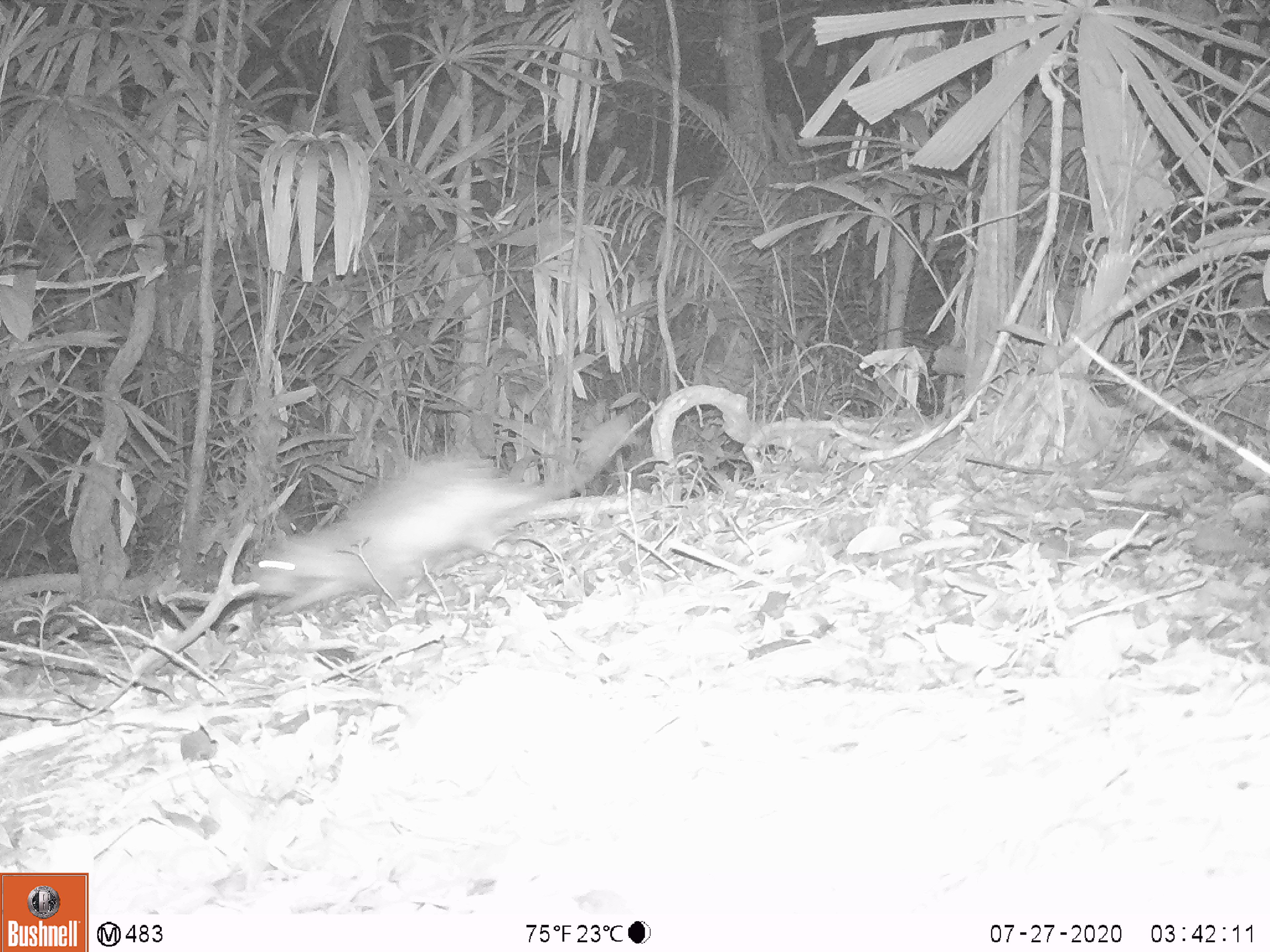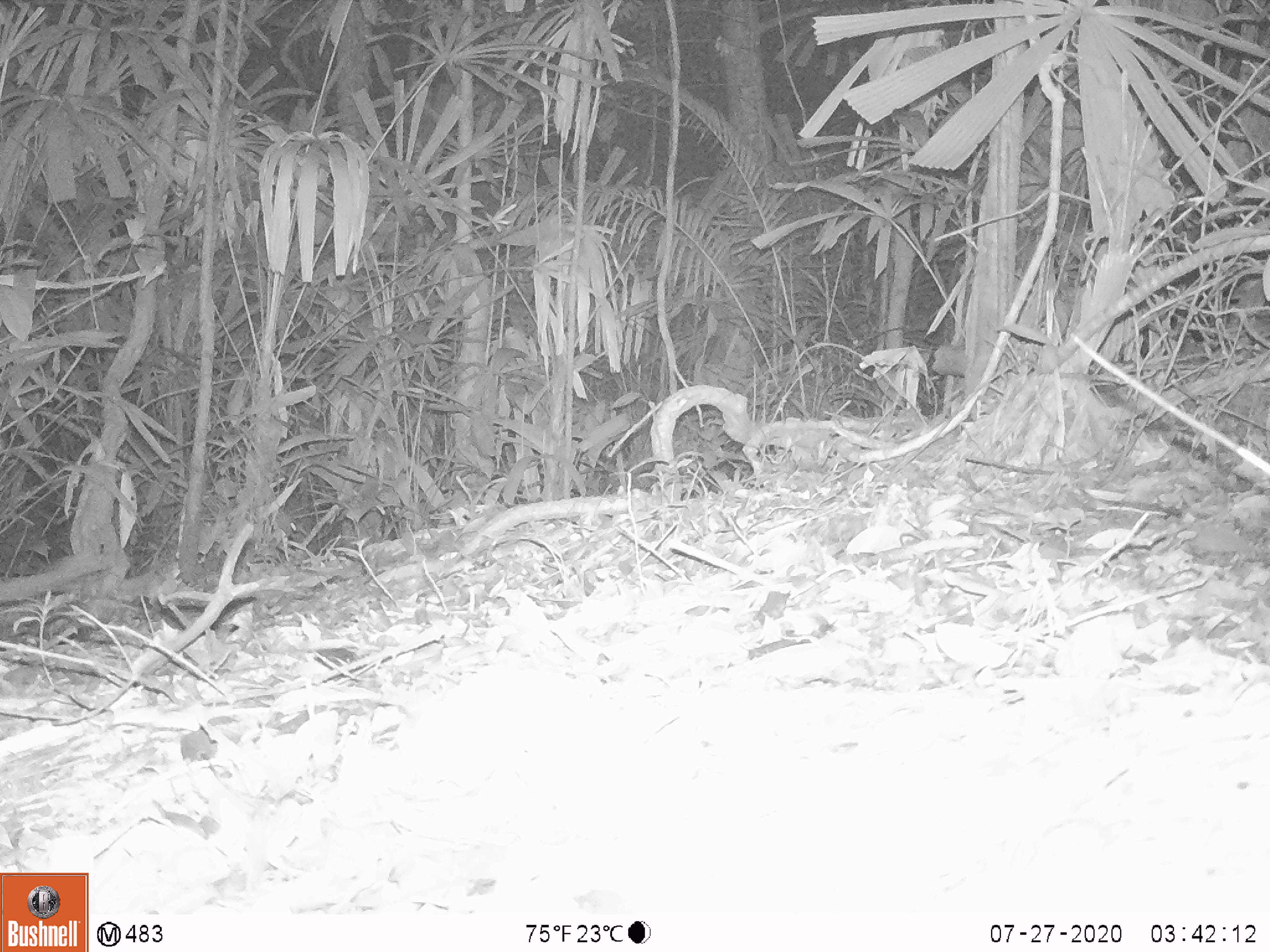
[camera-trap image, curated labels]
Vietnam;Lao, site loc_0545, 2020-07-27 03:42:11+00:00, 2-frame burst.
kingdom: Animalia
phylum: Chordata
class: Mammalia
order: Rodentia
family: Hystricidae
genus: Atherurus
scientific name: Atherurus macrourus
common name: asiatic brush-tailed porcupine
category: asiatic brush tailed porcupine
Asiatic brush tailed porcupine (asiatic brush-tailed porcupine) (Atherurus macrourus). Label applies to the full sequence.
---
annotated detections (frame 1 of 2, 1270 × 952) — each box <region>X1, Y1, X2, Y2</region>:
asiatic brush tailed porcupine: <region>251, 418, 642, 617</region>